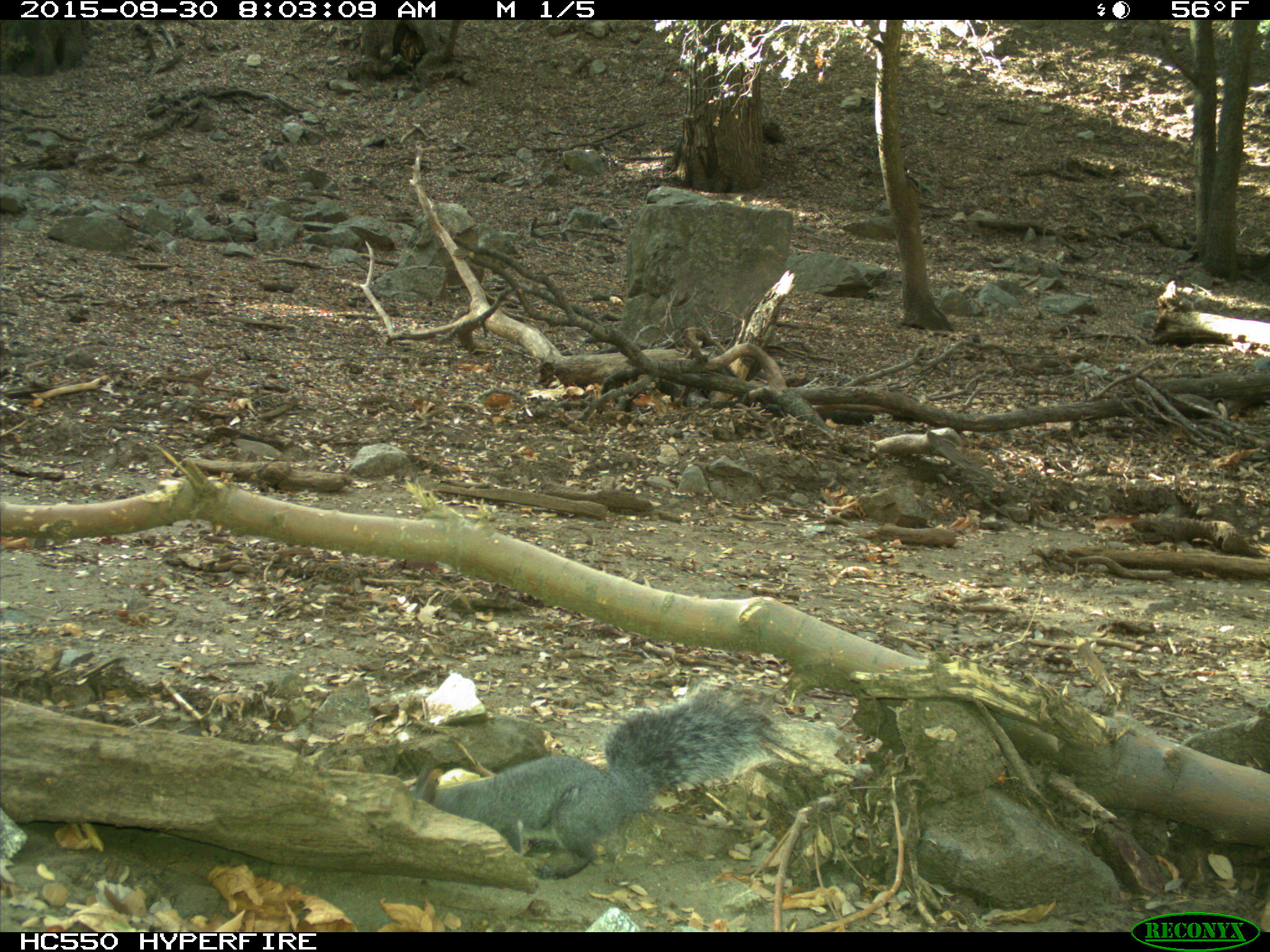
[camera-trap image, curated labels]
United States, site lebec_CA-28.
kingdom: Animalia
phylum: Chordata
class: Mammalia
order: Rodentia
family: Sciuridae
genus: Sciurus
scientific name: Sciurus carolinensis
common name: eastern gray squirrel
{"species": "Sciurus carolinensis (eastern gray squirrel)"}